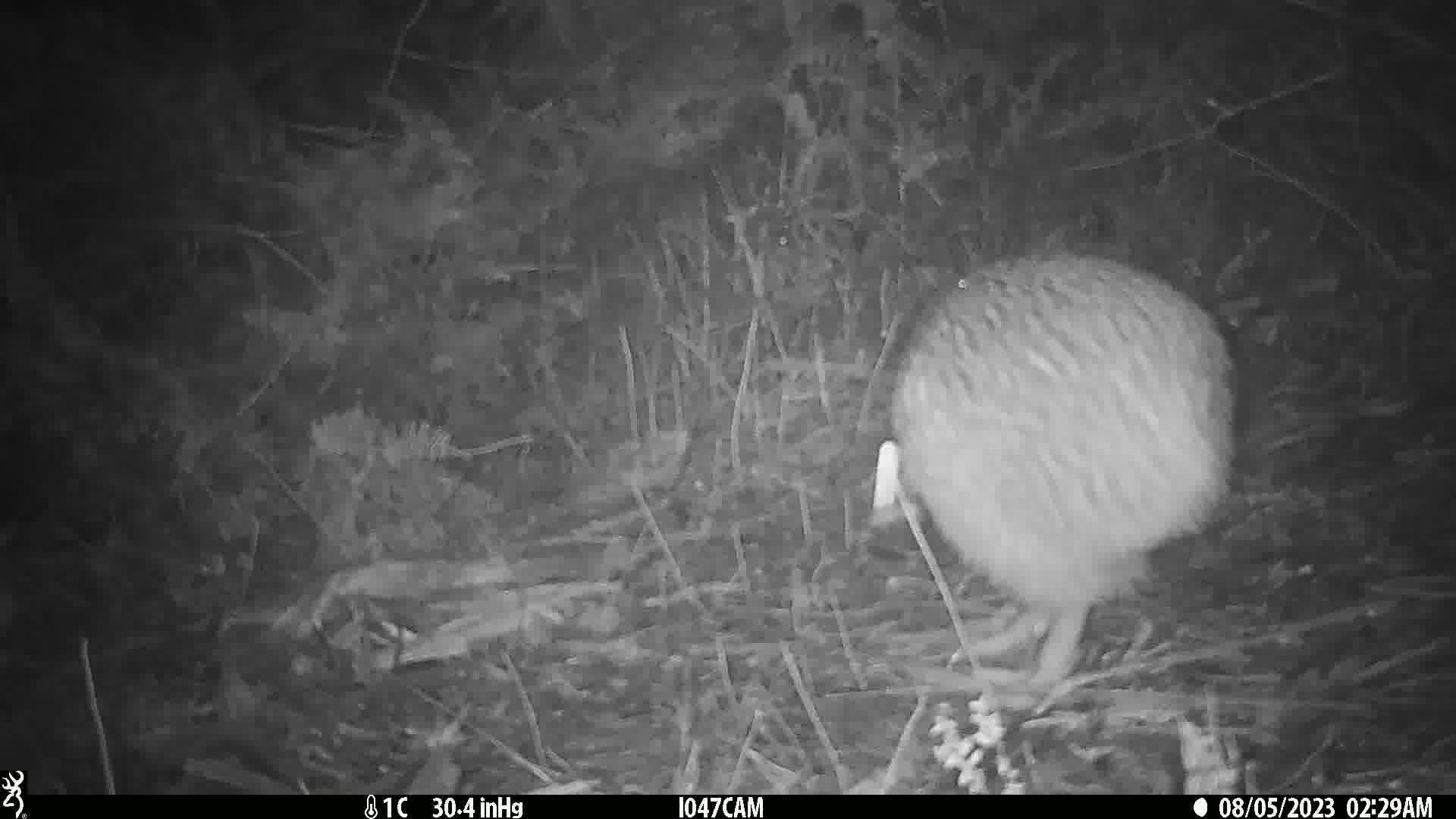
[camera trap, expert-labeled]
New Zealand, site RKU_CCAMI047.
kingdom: Animalia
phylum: Chordata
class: Aves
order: Apterygiformes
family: Apterygidae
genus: Apteryx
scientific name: Apteryx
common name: kiwi